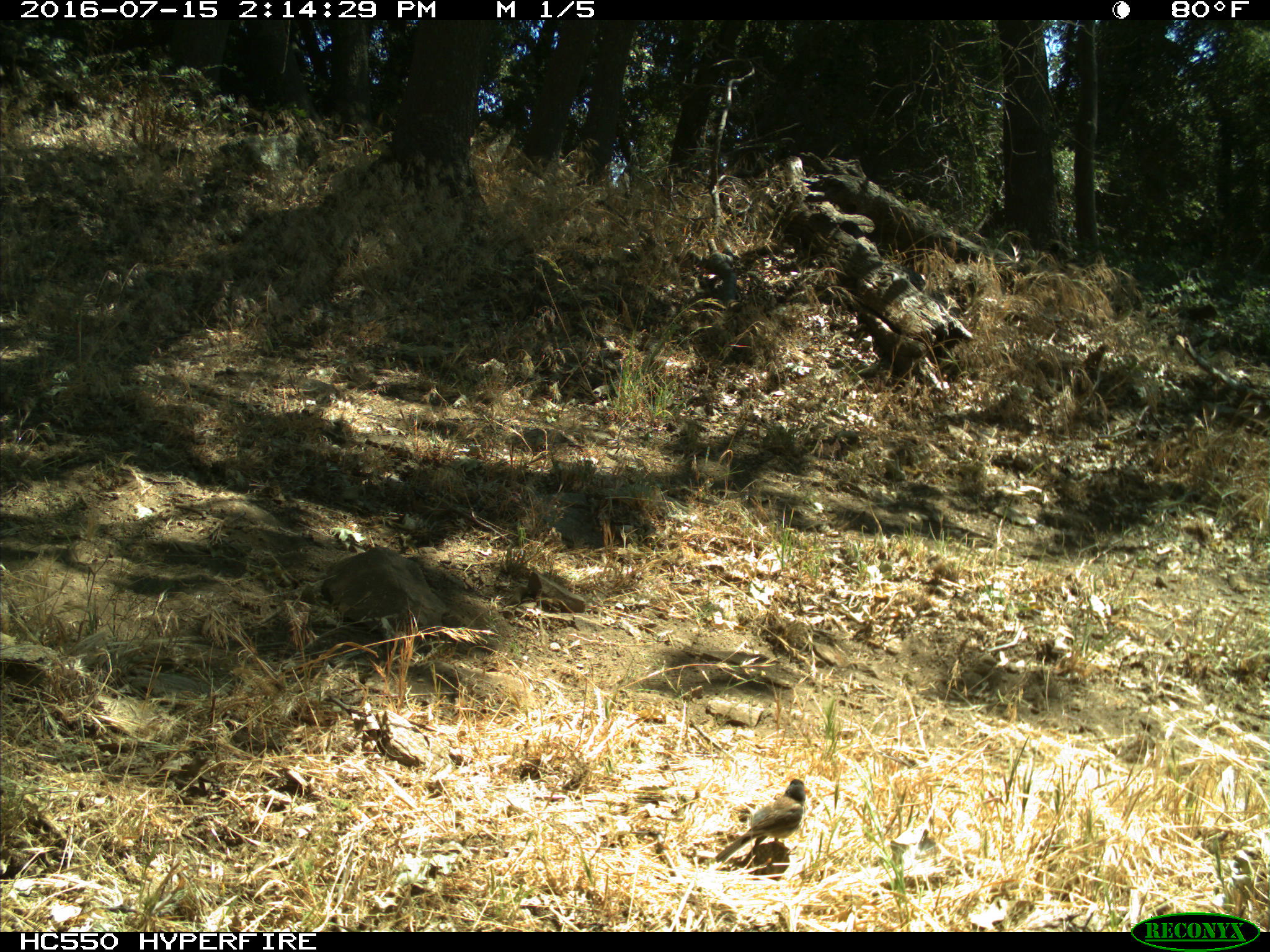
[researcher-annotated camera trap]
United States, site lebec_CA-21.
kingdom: Animalia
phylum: Chordata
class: Aves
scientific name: Aves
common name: birds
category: unidentified bird